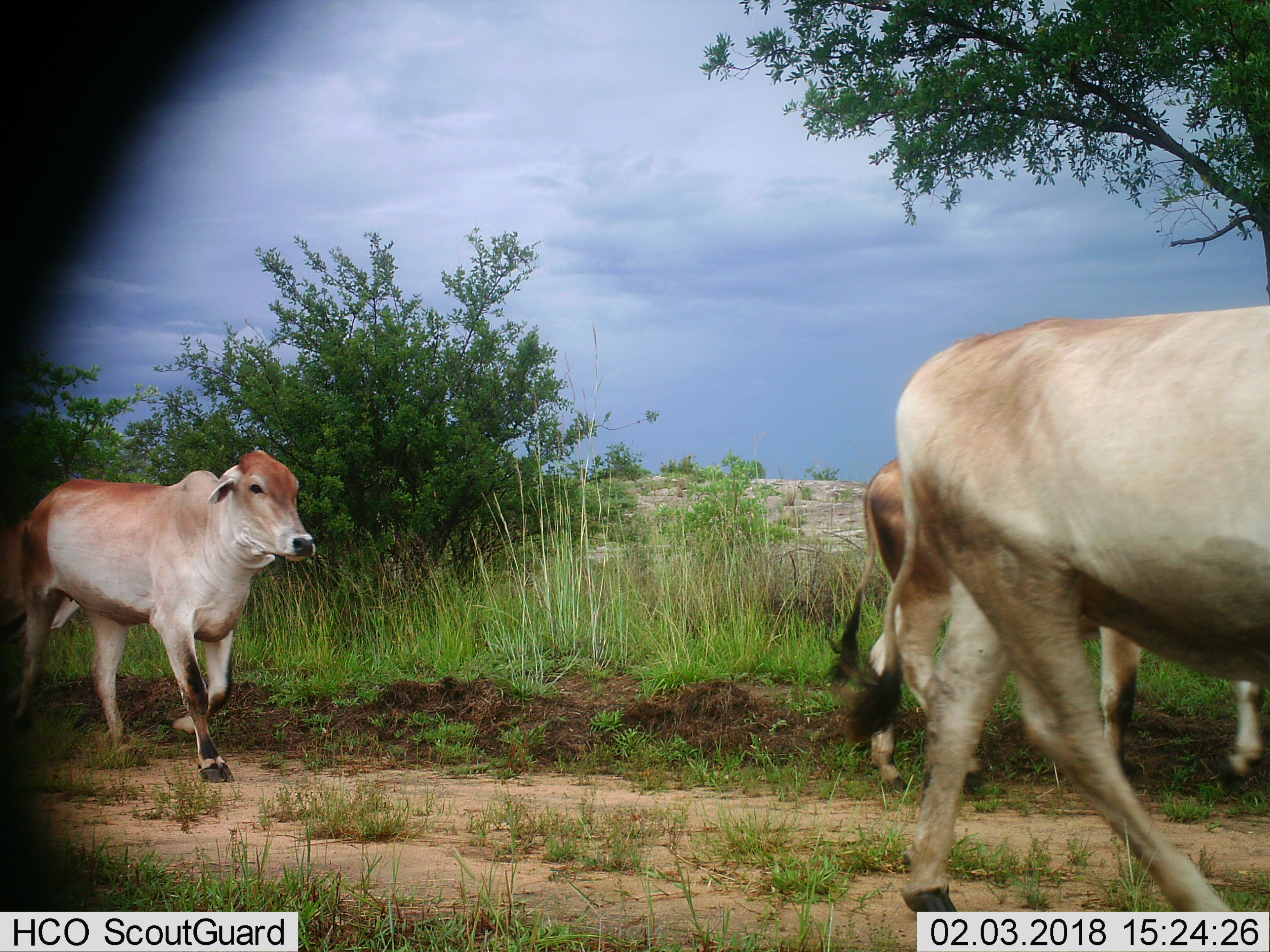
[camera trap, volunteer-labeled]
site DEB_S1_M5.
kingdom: Animalia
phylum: Chordata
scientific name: Vertebrata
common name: domestic animal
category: domesticanimal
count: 3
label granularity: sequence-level